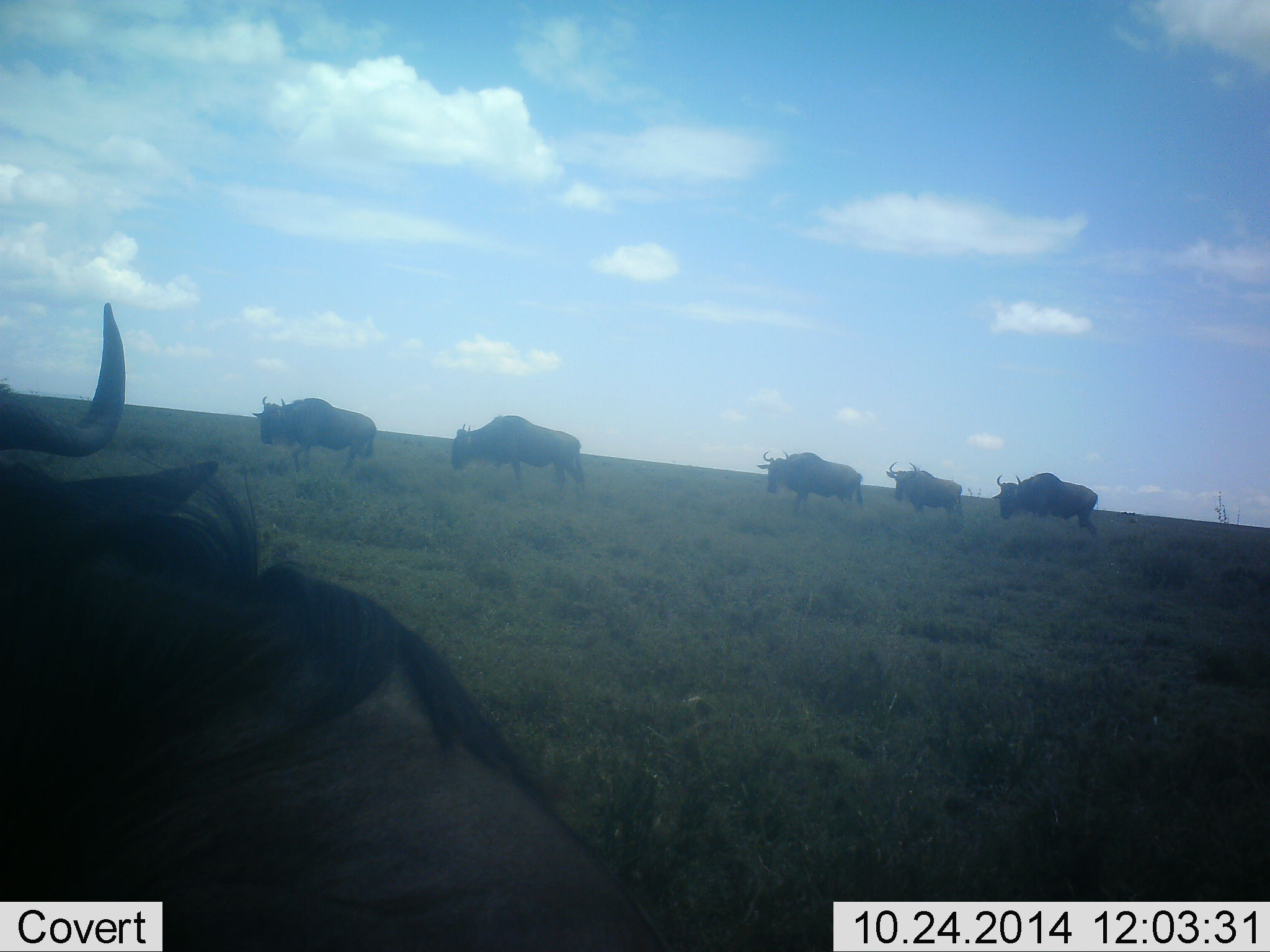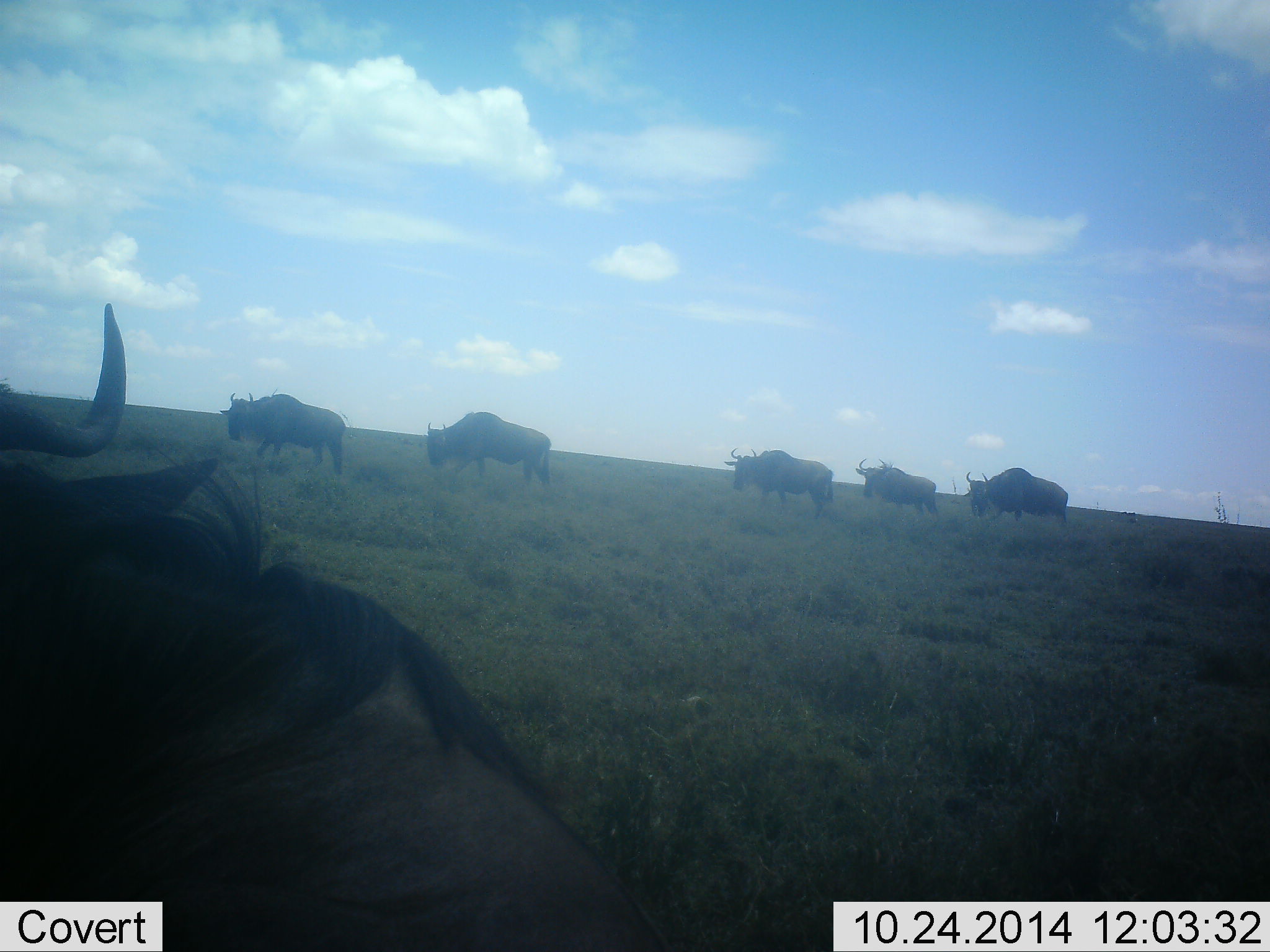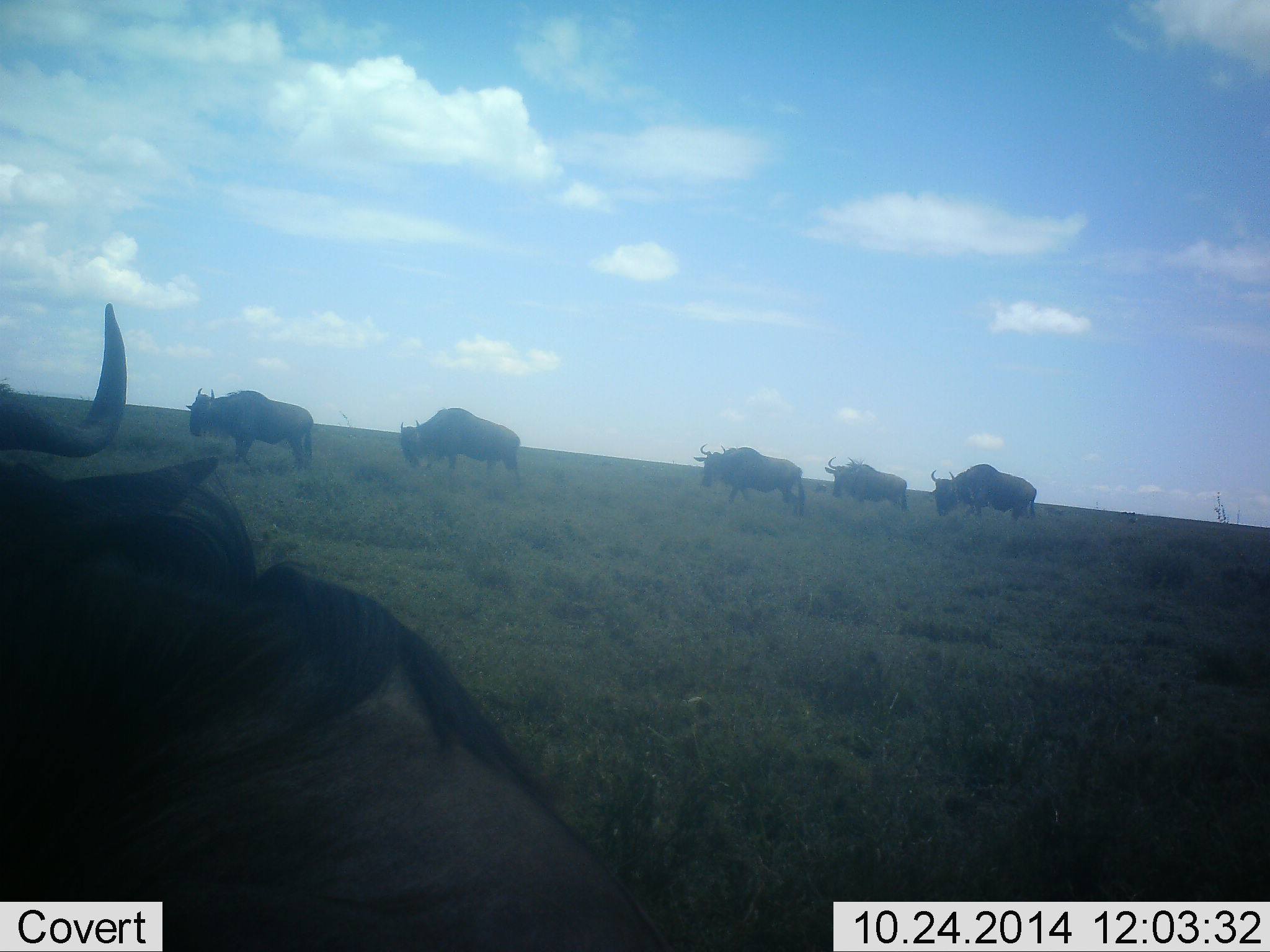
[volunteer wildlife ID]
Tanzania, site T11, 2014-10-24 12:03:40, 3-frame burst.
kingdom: Animalia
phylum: Chordata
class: Mammalia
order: Artiodactyla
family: Bovidae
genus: Connochaetes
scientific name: Connochaetes taurinus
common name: blue wildebeest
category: wildebeest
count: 6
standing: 20%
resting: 30%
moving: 90%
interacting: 0%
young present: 0%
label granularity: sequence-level